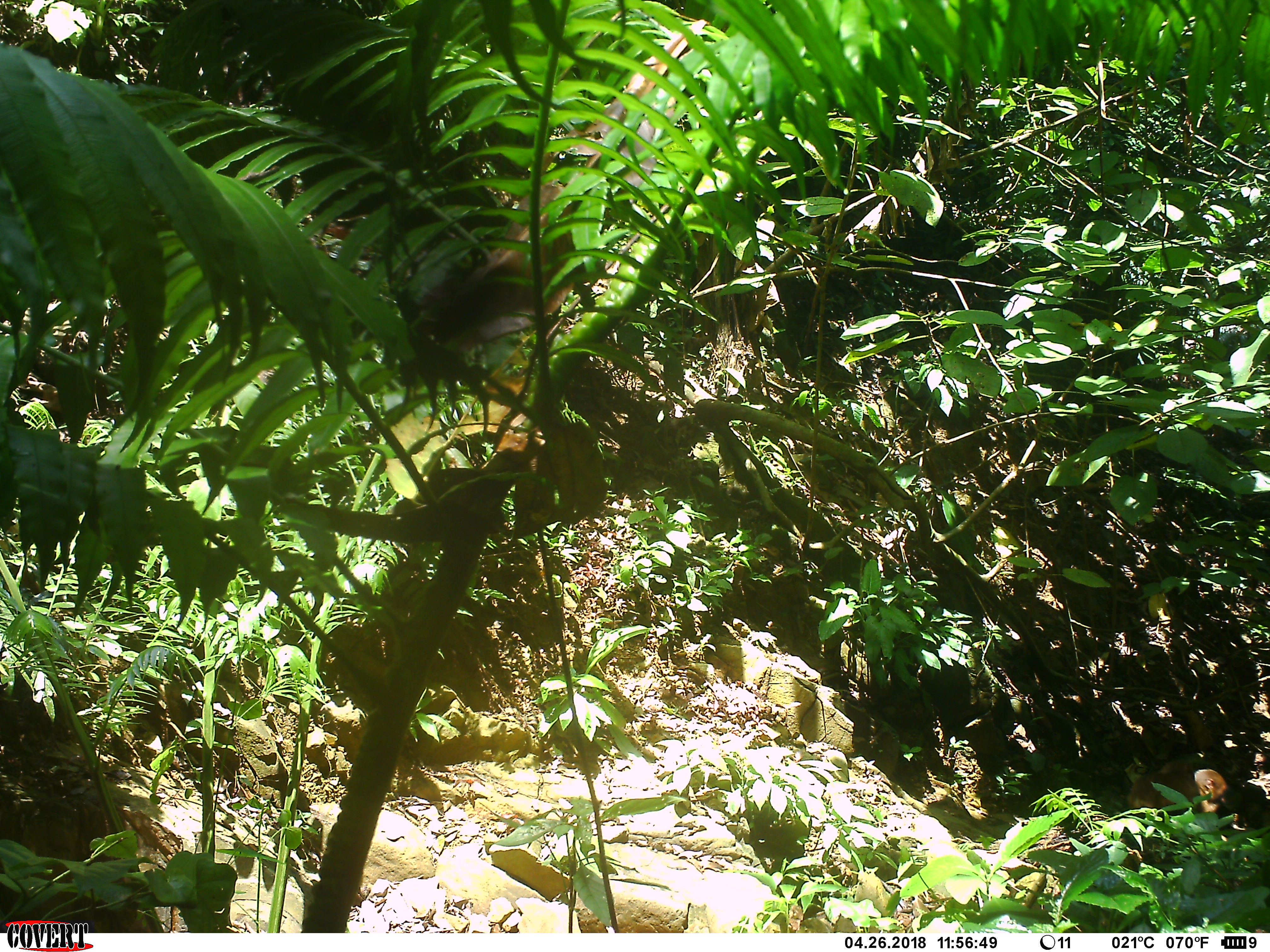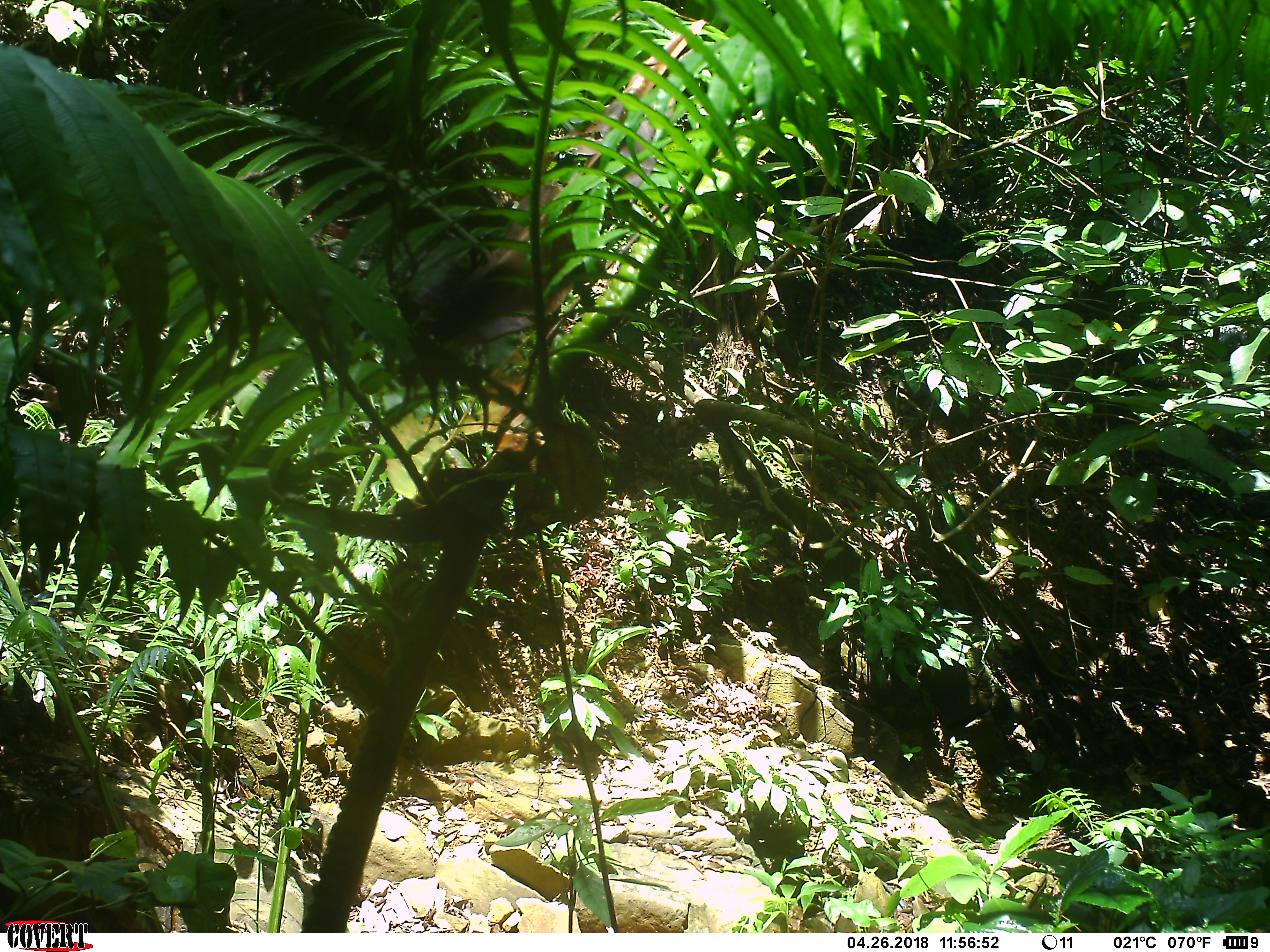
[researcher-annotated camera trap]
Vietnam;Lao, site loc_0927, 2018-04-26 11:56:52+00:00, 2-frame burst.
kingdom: Animalia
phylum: Chordata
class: Mammalia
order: Primates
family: Cercopithecidae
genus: Macaca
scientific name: Macaca arctoides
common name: stump-tailed macaque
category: stump tailed macaque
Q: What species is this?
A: Stump tailed macaque (stump-tailed macaque) (Macaca arctoides).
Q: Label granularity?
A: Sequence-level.